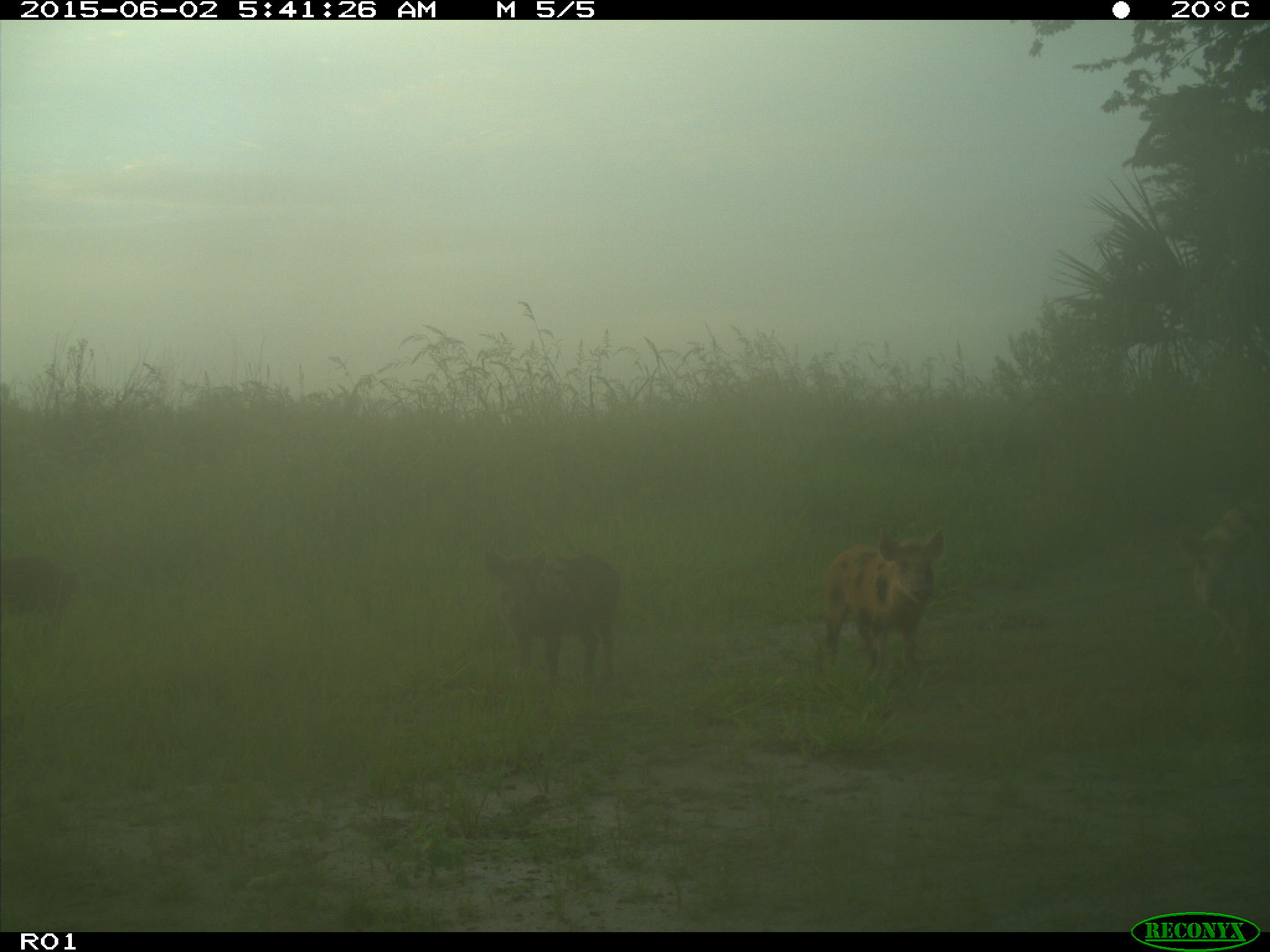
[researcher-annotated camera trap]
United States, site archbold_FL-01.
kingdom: Animalia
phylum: Chordata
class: Mammalia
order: Artiodactyla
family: Suidae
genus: Sus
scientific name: Sus scrofa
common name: wild boar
Sus scrofa (wild boar).